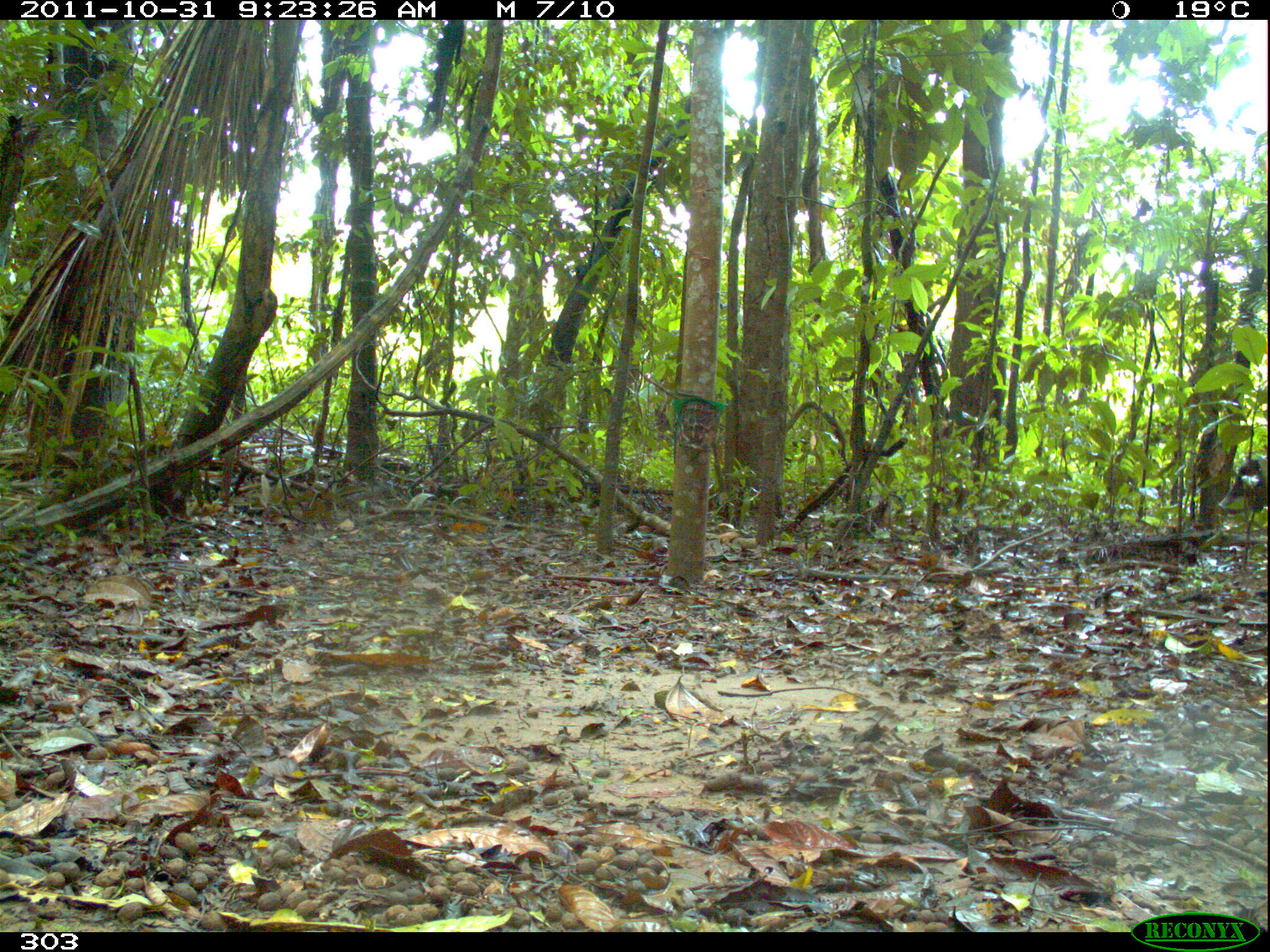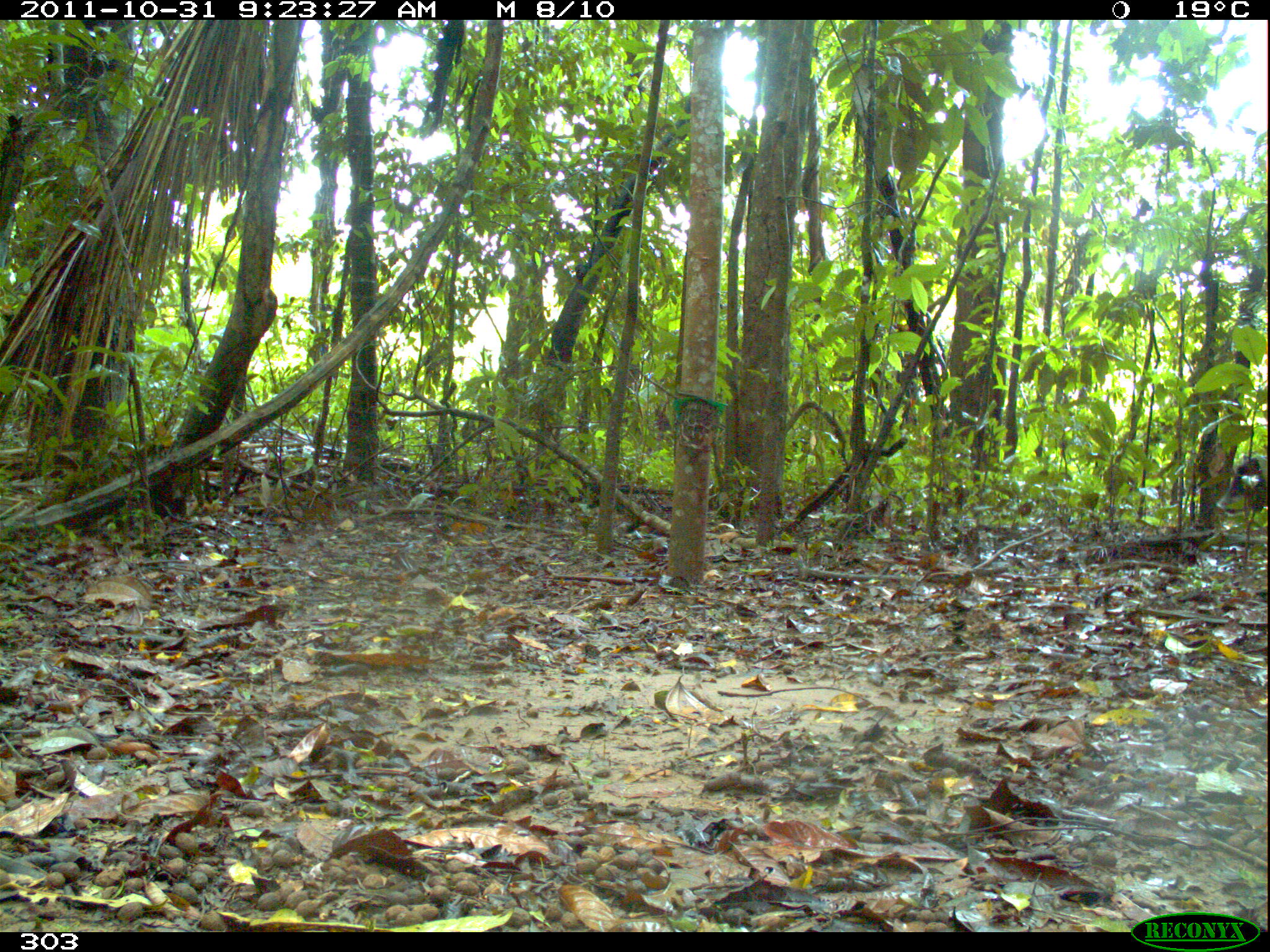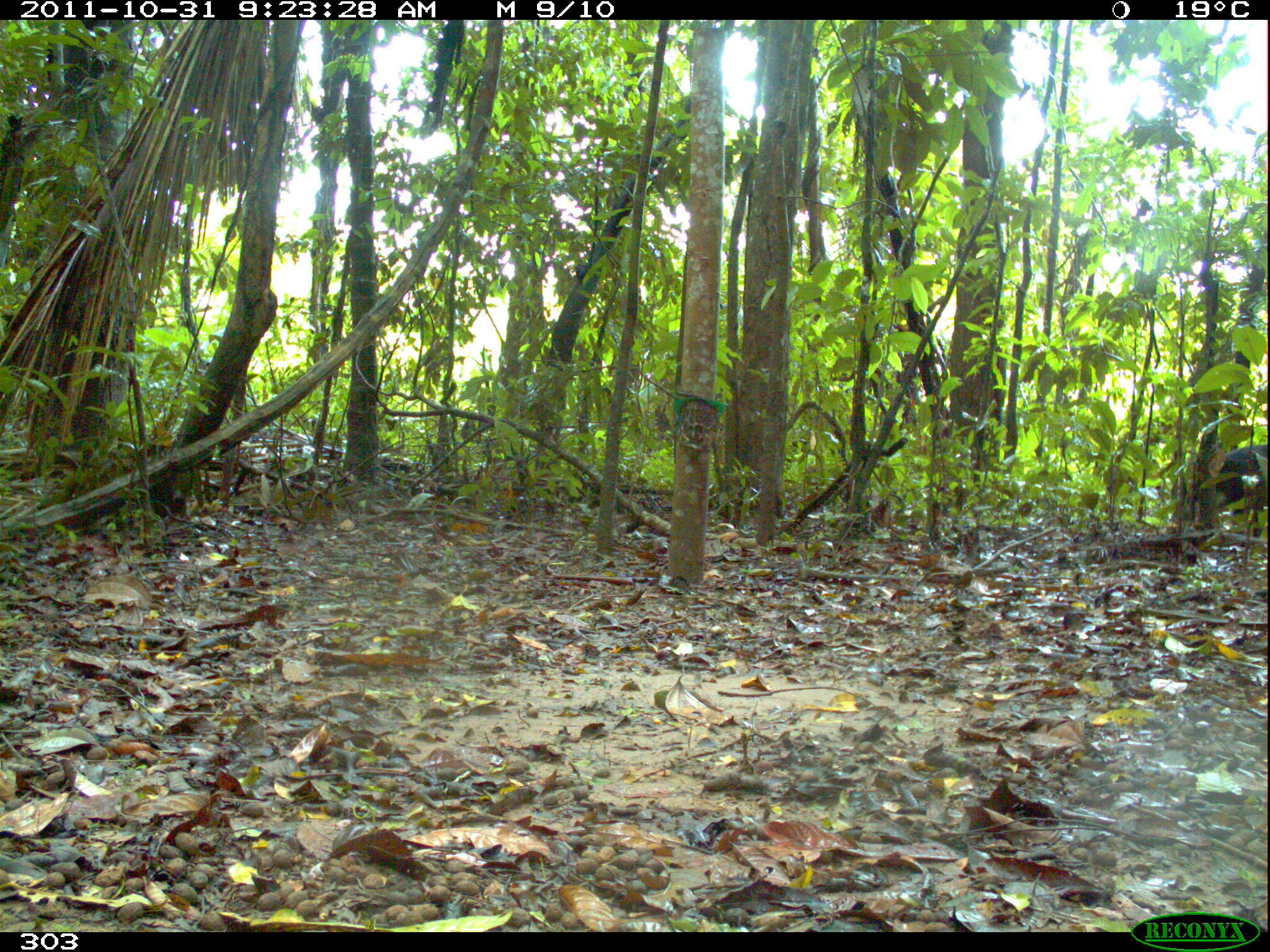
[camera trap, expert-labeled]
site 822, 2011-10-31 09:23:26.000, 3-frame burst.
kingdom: Animalia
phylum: Chordata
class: Mammalia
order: Artiodactyla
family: Tayassuidae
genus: Tayassu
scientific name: Tayassu pecari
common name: white-lipped peccary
Tayassu pecari (white-lipped peccary).